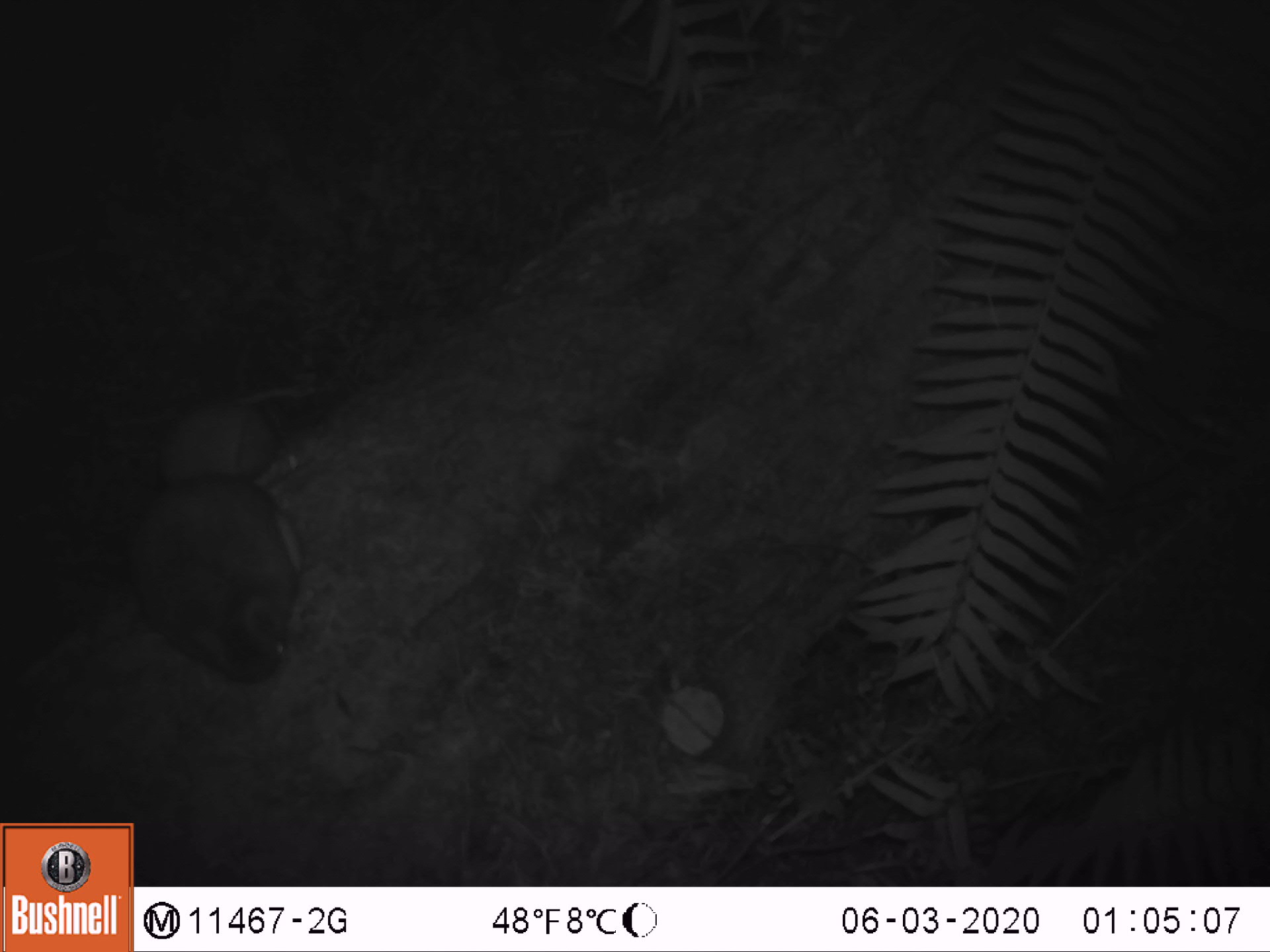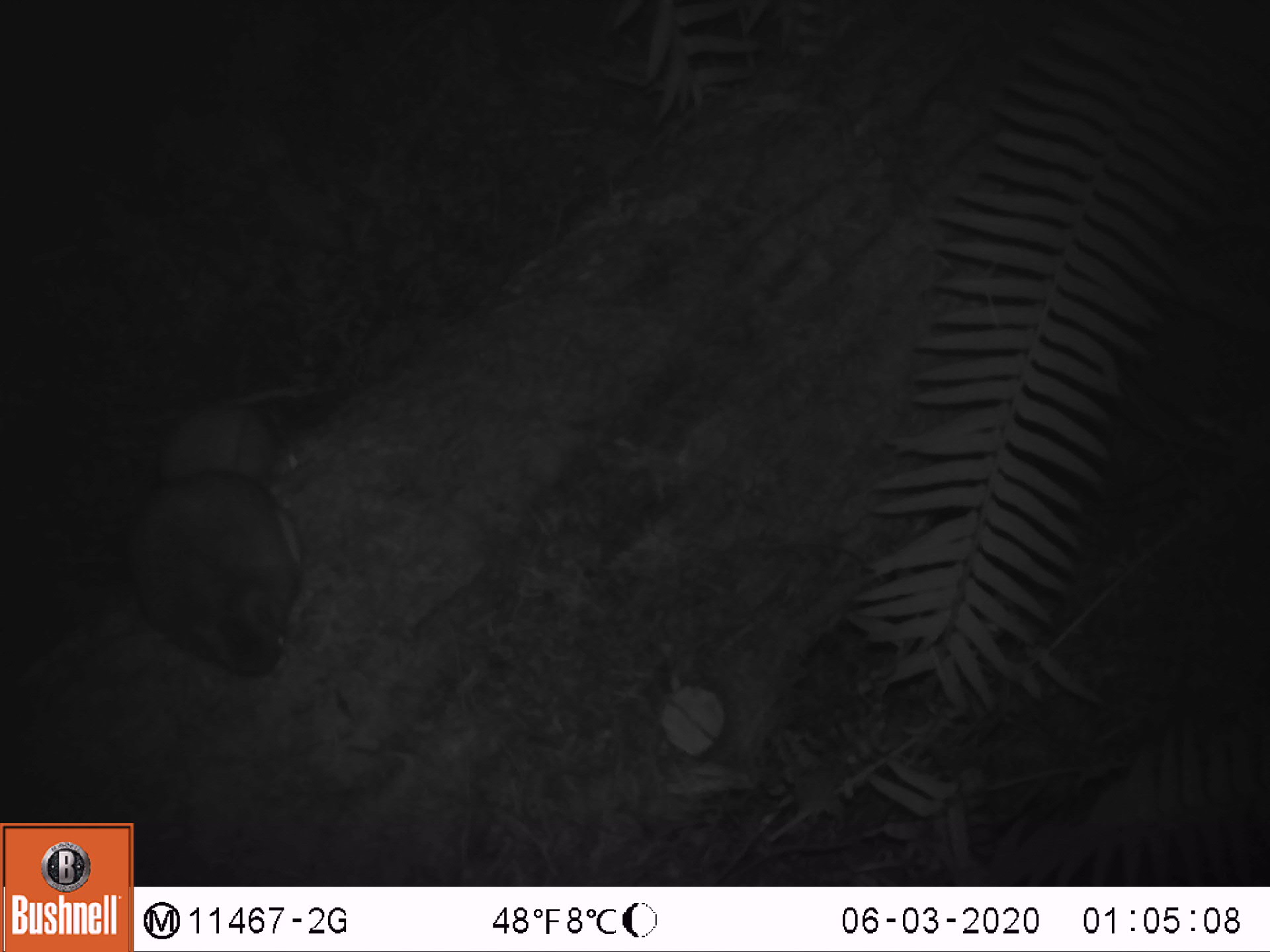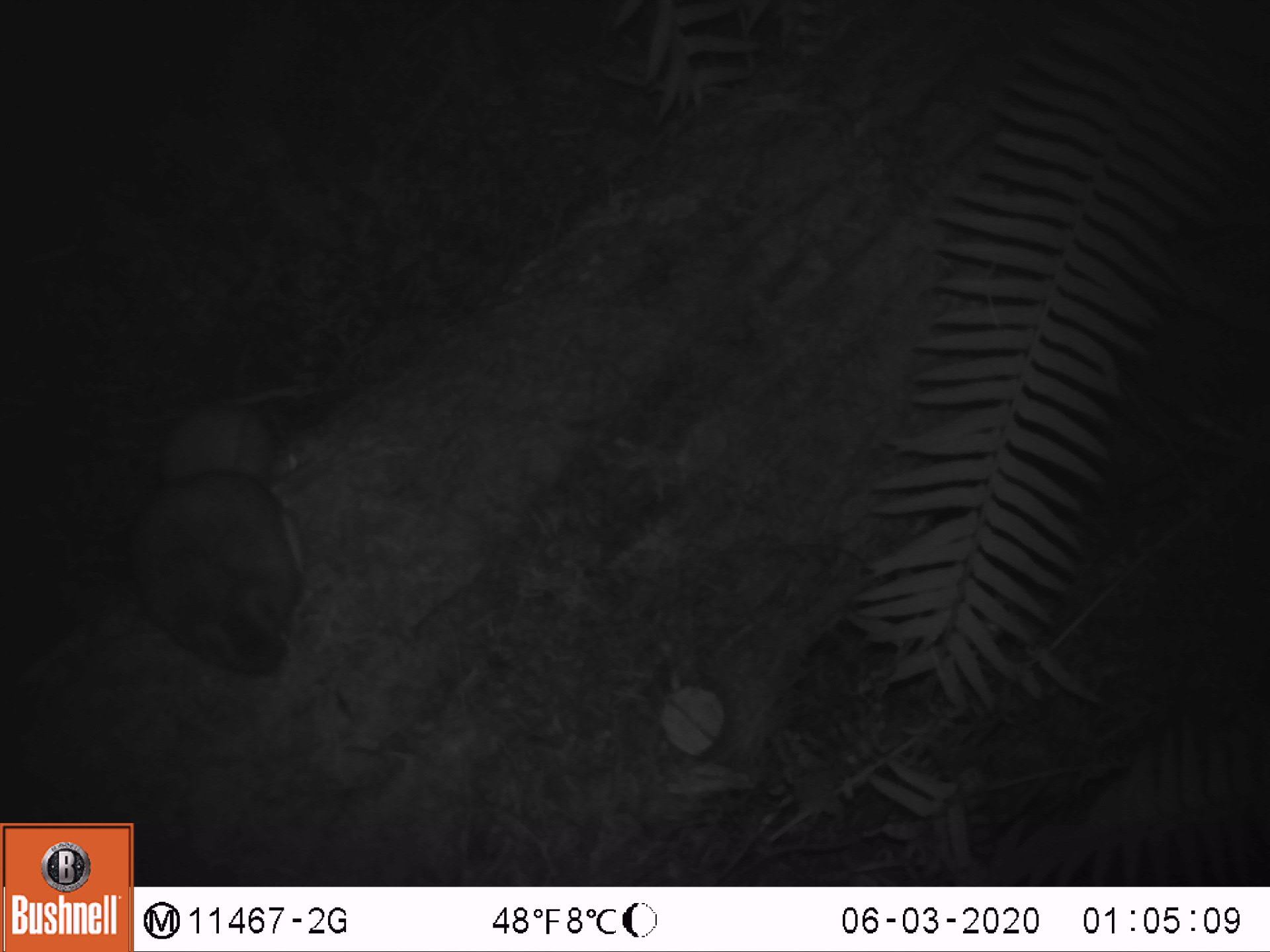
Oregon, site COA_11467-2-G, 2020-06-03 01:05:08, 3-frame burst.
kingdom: Animalia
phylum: Chordata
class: Mammalia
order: Rodentia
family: Sciuridae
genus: Glaucomys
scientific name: Glaucomys oregonensis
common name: humboldt's flying squirrel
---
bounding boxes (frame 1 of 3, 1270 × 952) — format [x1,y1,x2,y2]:
humboldt's flying squirrel: [97,383,313,694]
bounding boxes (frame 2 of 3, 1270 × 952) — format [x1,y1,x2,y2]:
humboldt's flying squirrel: [97,385,318,688]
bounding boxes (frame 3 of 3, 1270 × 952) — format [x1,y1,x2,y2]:
humboldt's flying squirrel: [99,391,327,687]